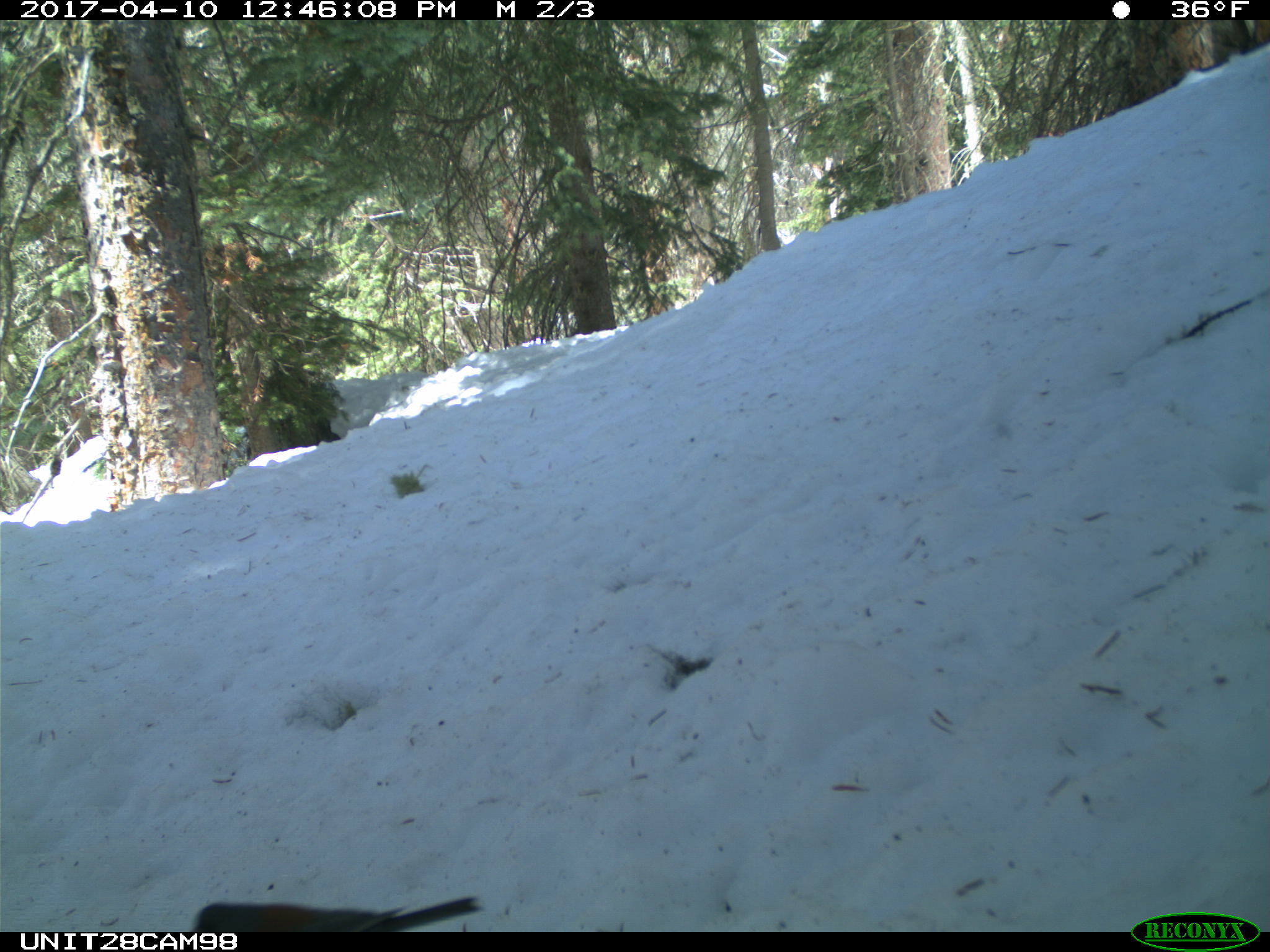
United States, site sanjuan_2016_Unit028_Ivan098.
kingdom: Animalia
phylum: Chordata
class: Aves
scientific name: Aves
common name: birds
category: unidentified bird